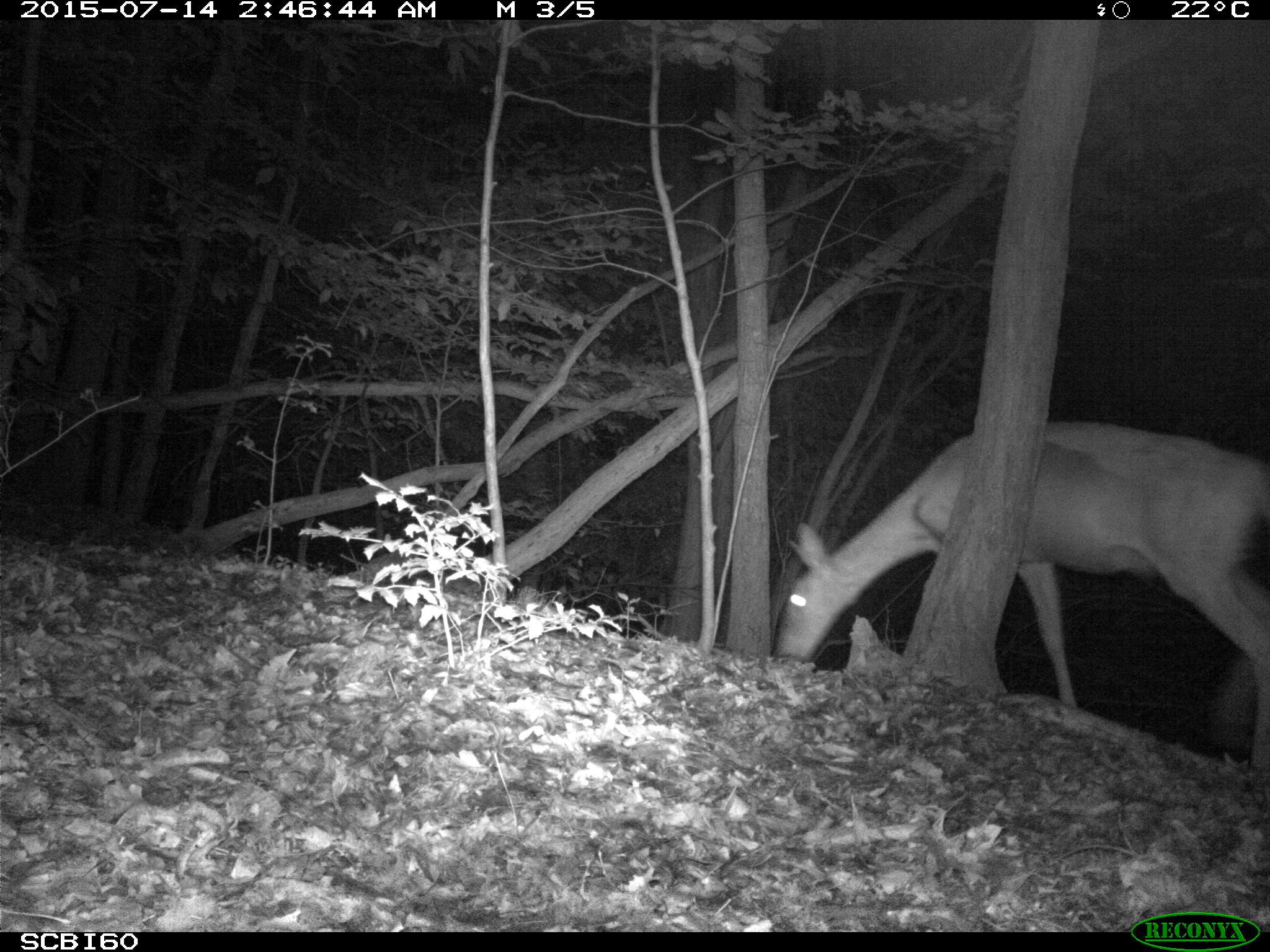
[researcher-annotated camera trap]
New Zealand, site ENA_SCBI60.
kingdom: Animalia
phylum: Chordata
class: Mammalia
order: Artiodactyla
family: Cervidae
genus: Odocoileus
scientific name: Odocoileus virginianus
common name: white-tailed deer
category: white tailed deer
White tailed deer (white-tailed deer) (Odocoileus virginianus).